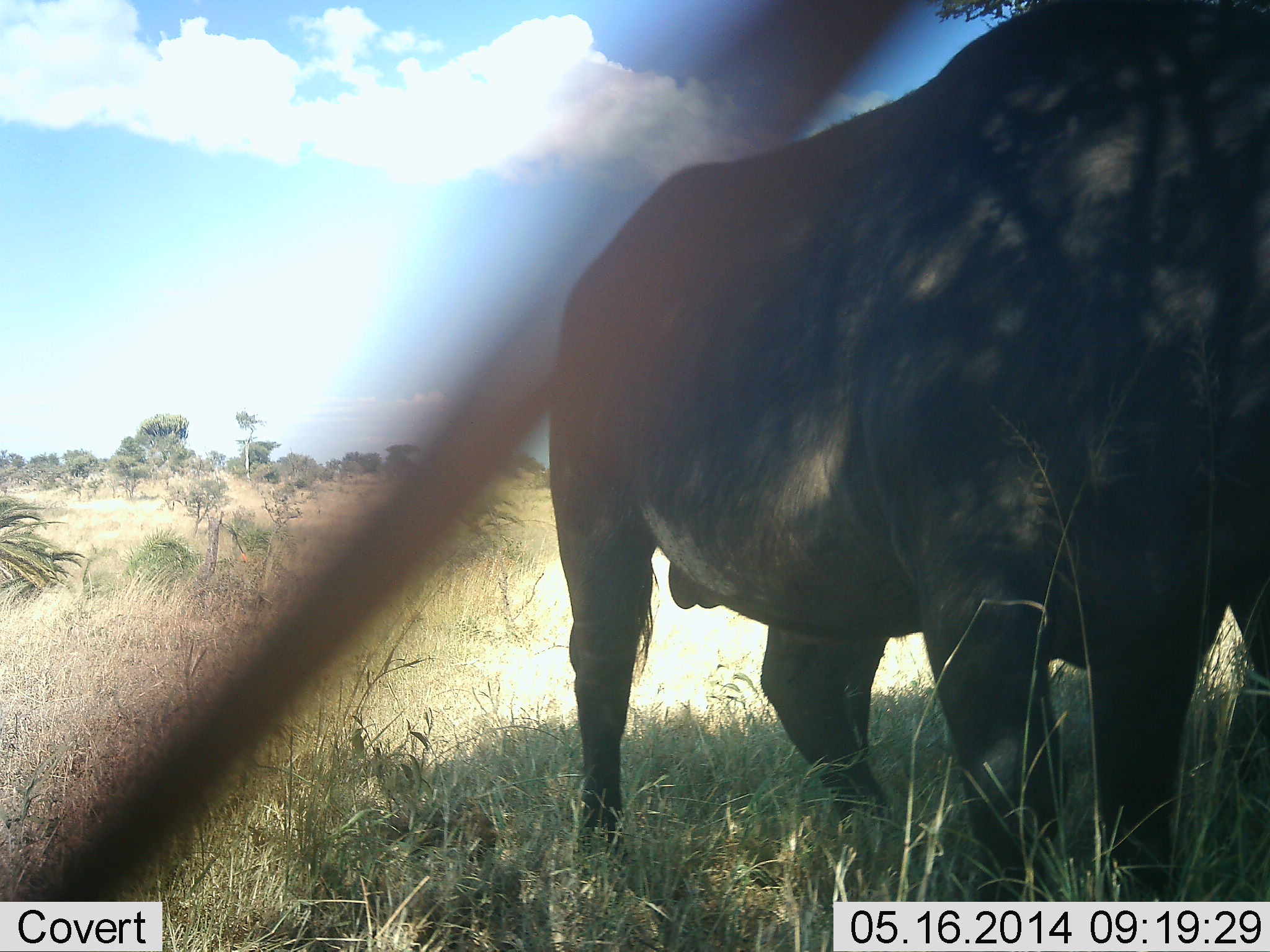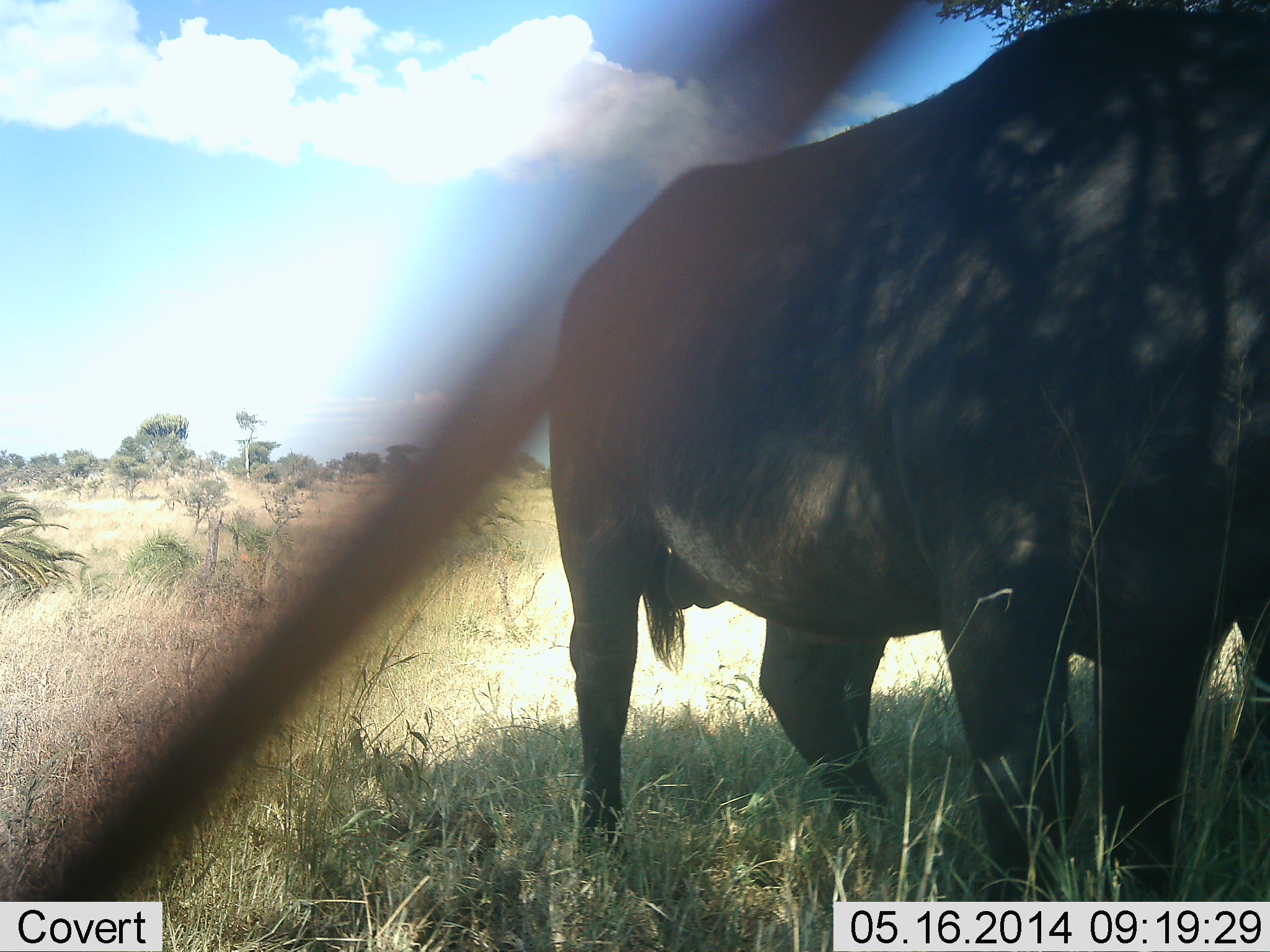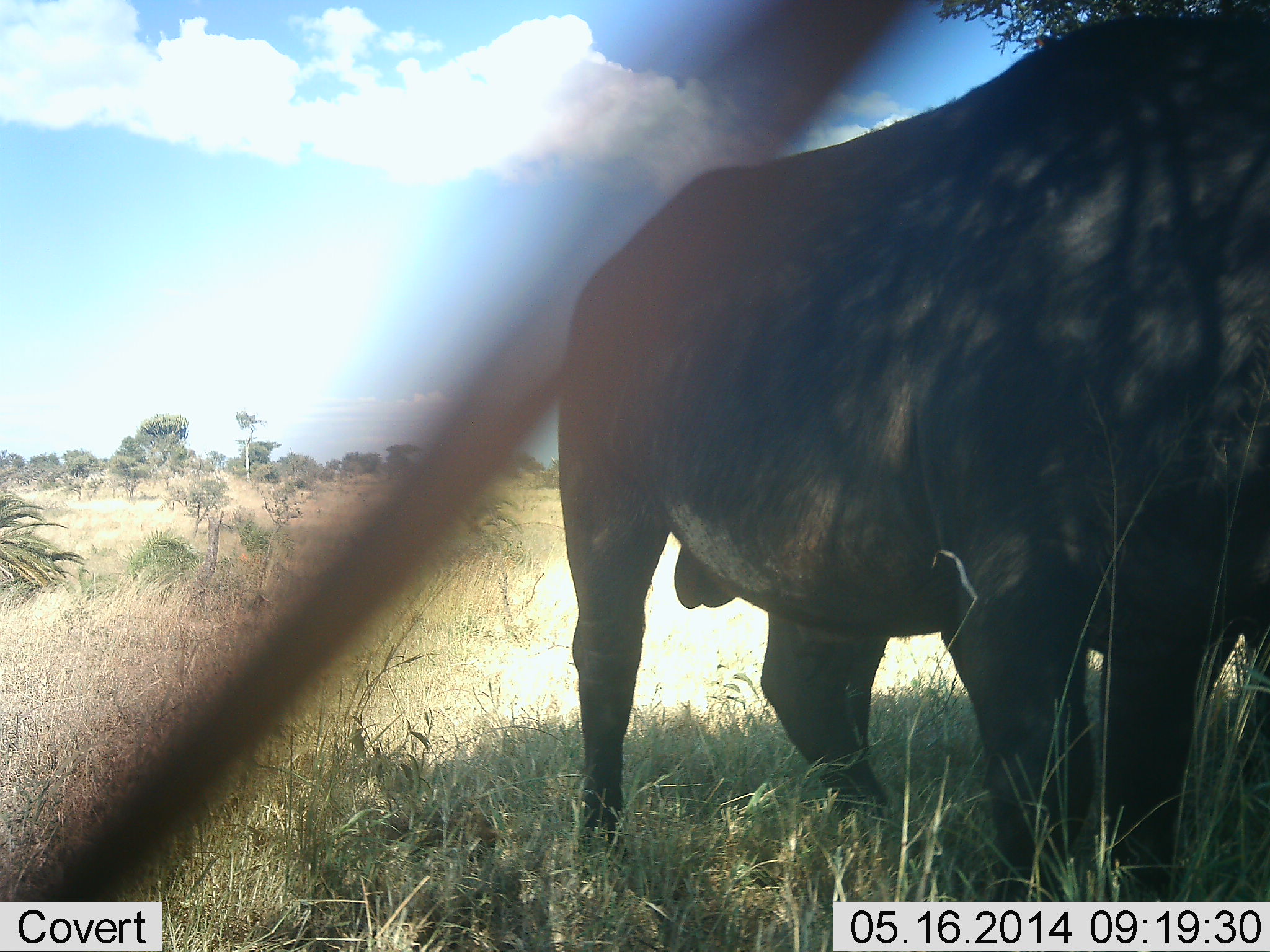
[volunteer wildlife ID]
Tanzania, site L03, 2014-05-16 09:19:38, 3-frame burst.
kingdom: Animalia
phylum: Chordata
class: Mammalia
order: Artiodactyla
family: Bovidae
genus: Syncerus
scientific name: Syncerus caffer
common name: cape buffalo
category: buffalo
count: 1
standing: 90%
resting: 0%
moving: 10%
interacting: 0%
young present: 0%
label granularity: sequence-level